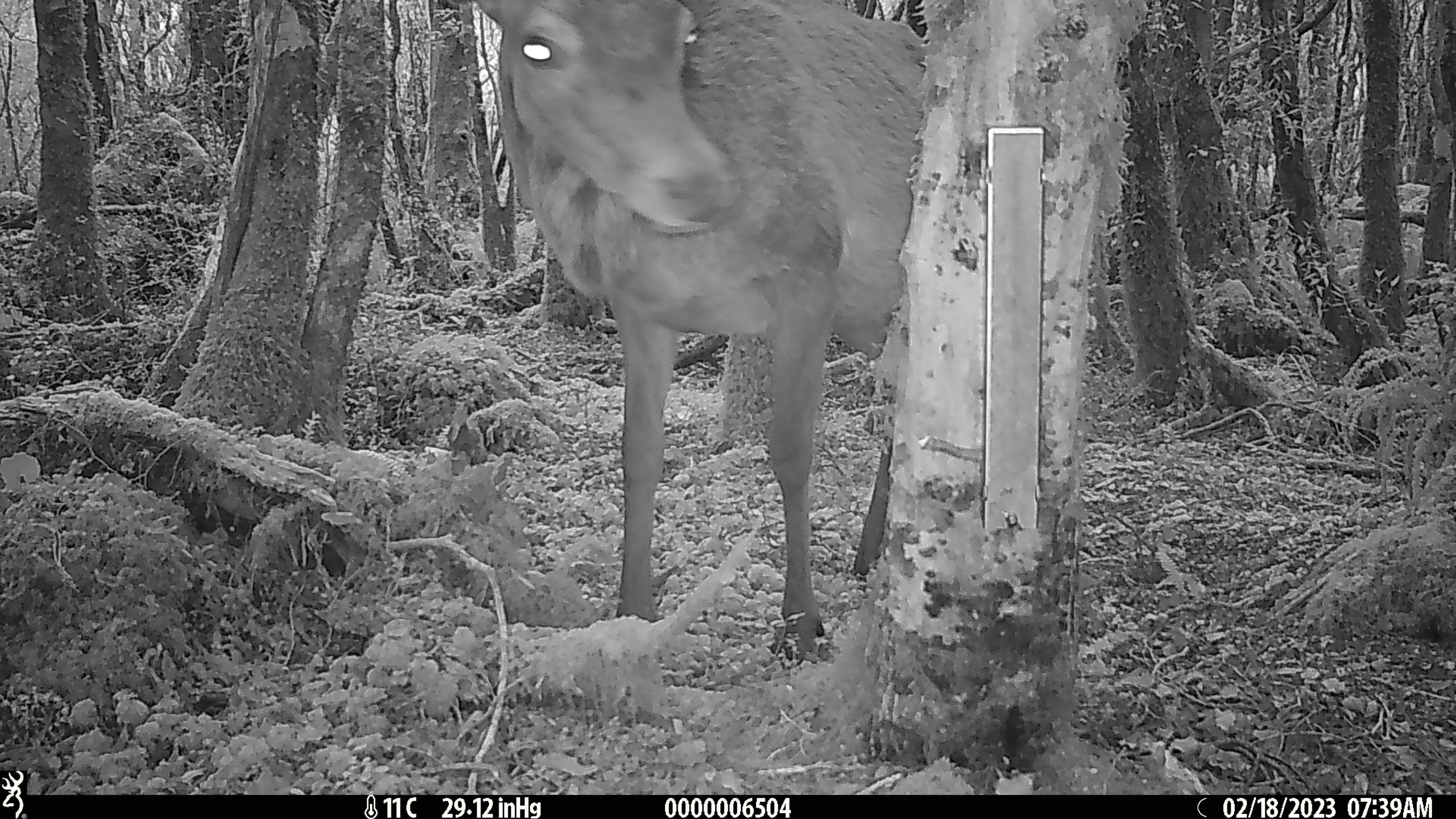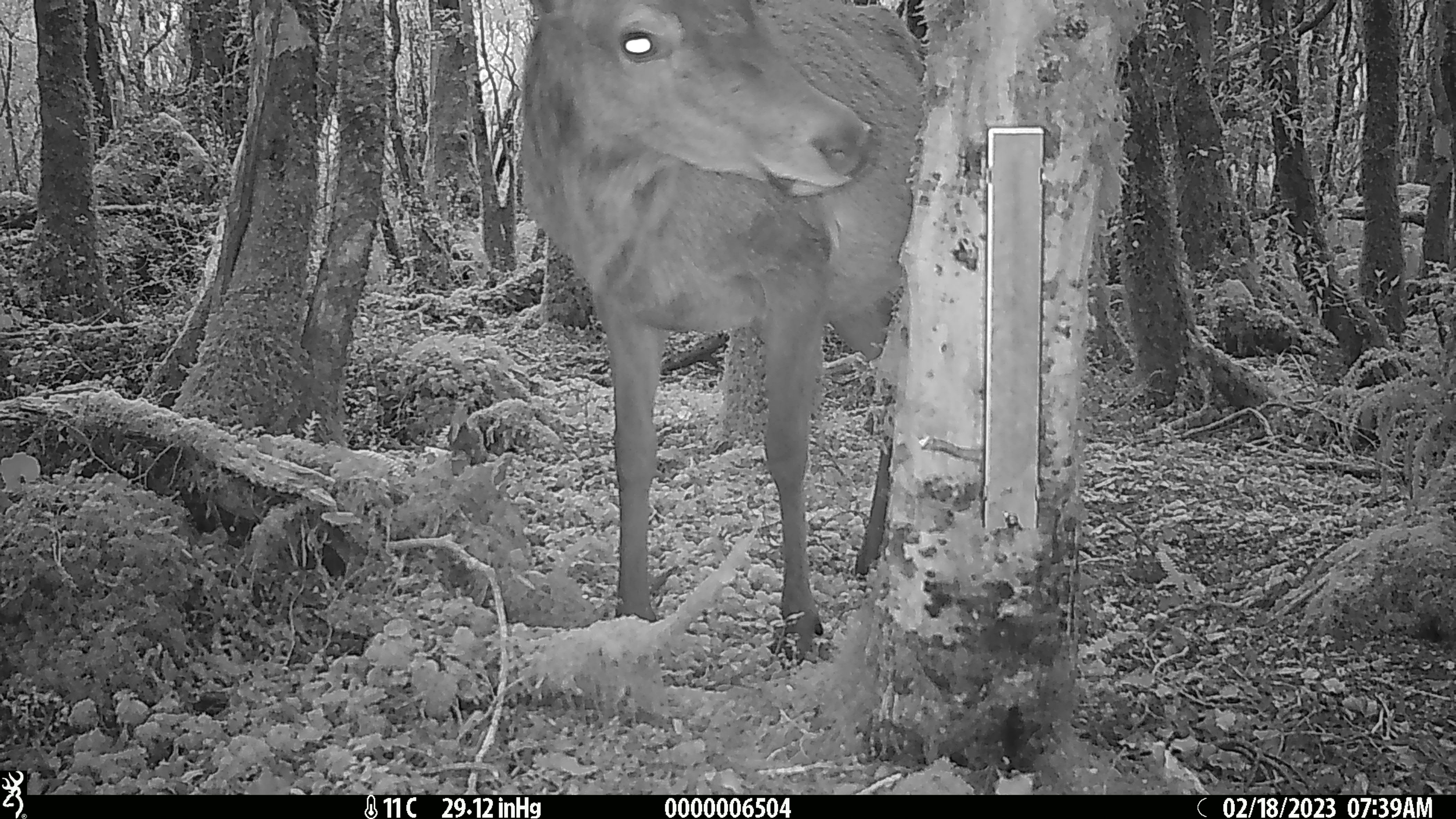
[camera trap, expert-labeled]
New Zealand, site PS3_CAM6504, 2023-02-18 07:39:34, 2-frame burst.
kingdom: Animalia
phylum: Chordata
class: Mammalia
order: Artiodactyla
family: Cervidae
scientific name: Cervidae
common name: deer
Deer (Cervidae).